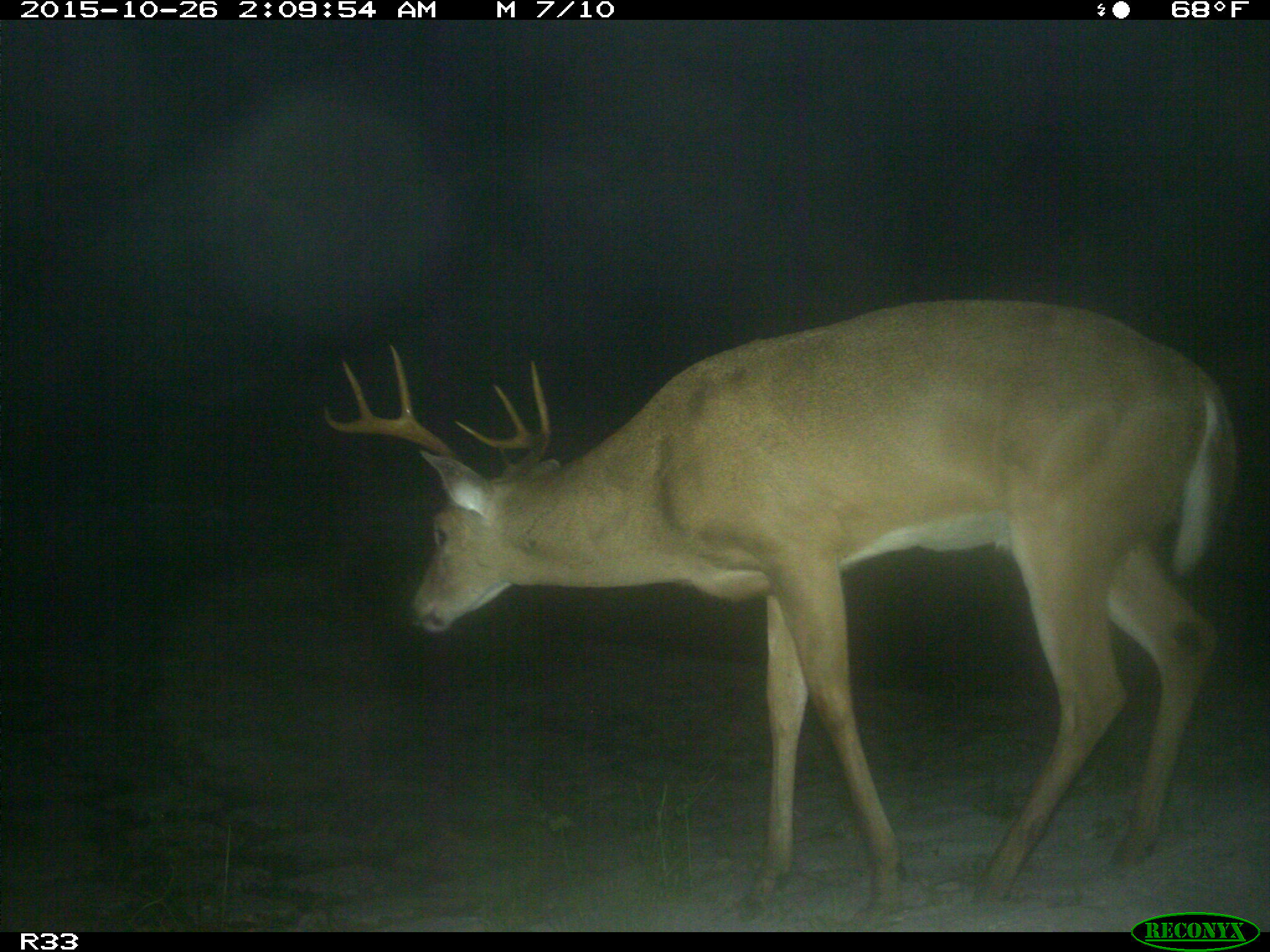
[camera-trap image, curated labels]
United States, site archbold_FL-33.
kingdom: Animalia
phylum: Chordata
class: Mammalia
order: Artiodactyla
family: Cervidae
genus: Odocoileus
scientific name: Odocoileus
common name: deer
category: unidentified deer